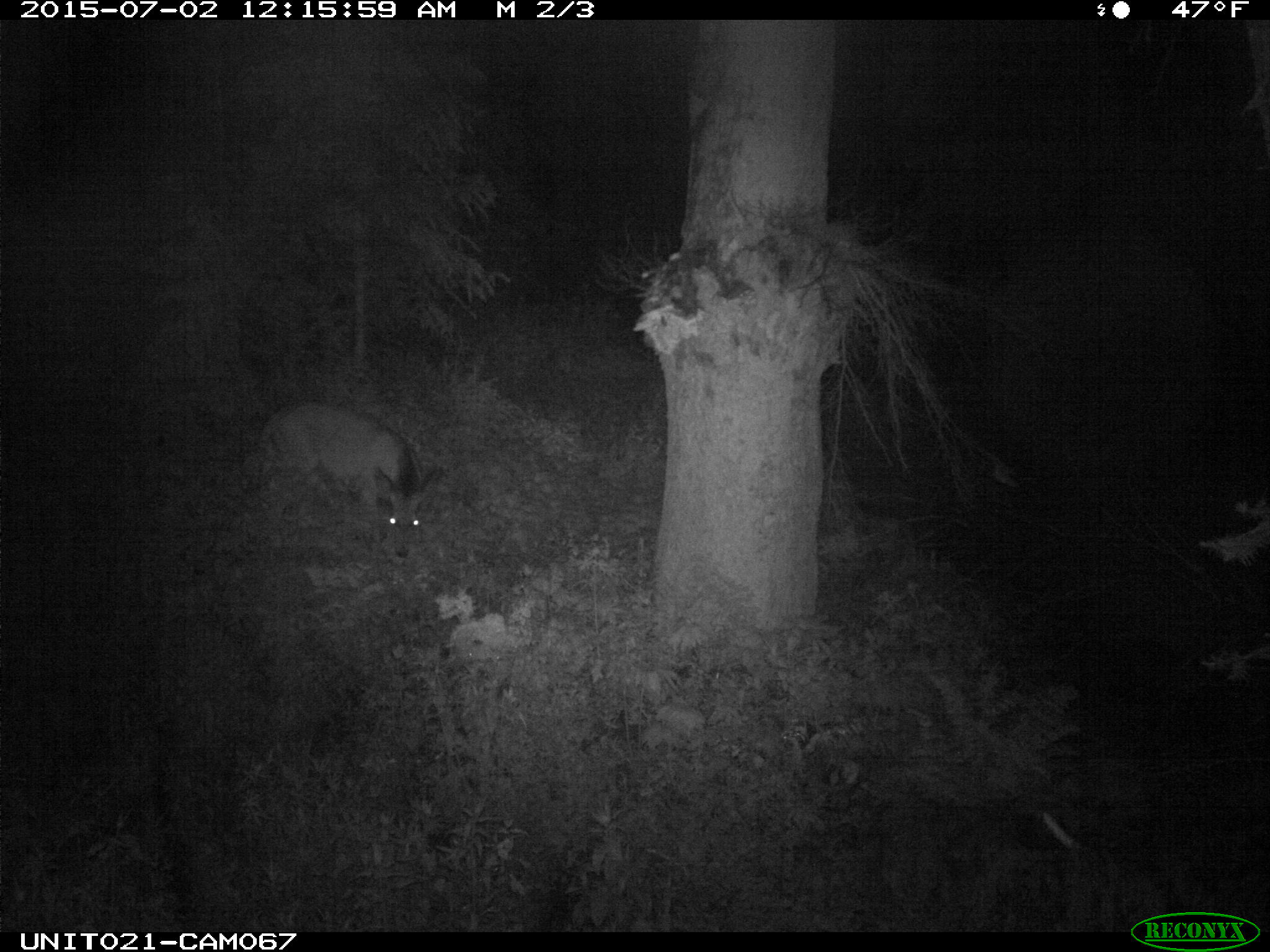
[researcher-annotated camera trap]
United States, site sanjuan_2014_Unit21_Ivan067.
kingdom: Animalia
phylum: Chordata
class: Mammalia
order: Artiodactyla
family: Cervidae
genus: Odocoileus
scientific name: Odocoileus hemionus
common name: mule deer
Odocoileus hemionus (mule deer).